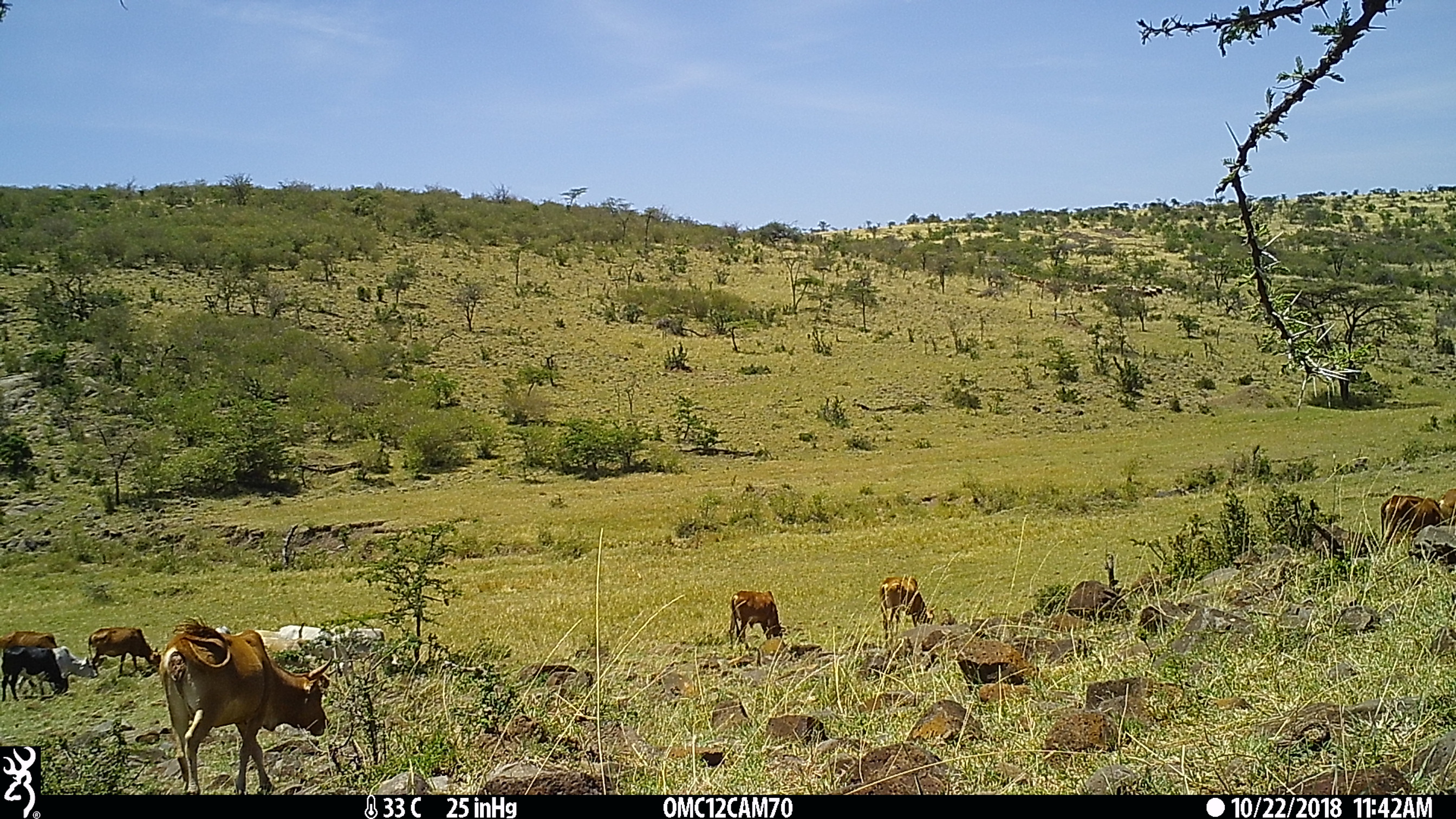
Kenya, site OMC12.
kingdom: Animalia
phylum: Chordata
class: Mammalia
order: Artiodactyla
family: Bovidae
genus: Bos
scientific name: Bos taurus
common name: cattle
Cattle (Bos taurus).